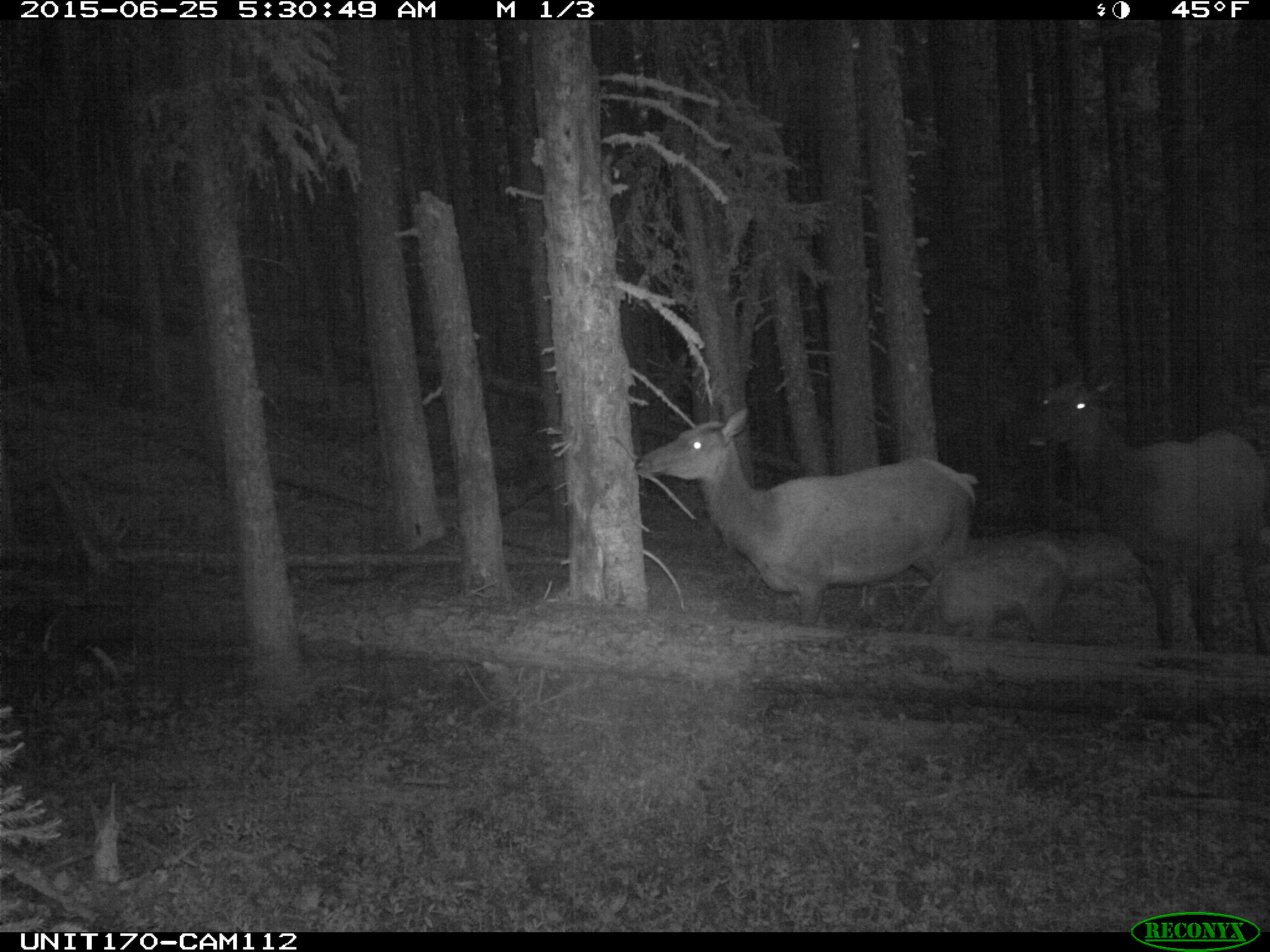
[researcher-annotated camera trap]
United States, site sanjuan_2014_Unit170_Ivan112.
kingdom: Animalia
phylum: Chordata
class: Mammalia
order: Artiodactyla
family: Cervidae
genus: Cervus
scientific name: Cervus elaphus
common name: red deer